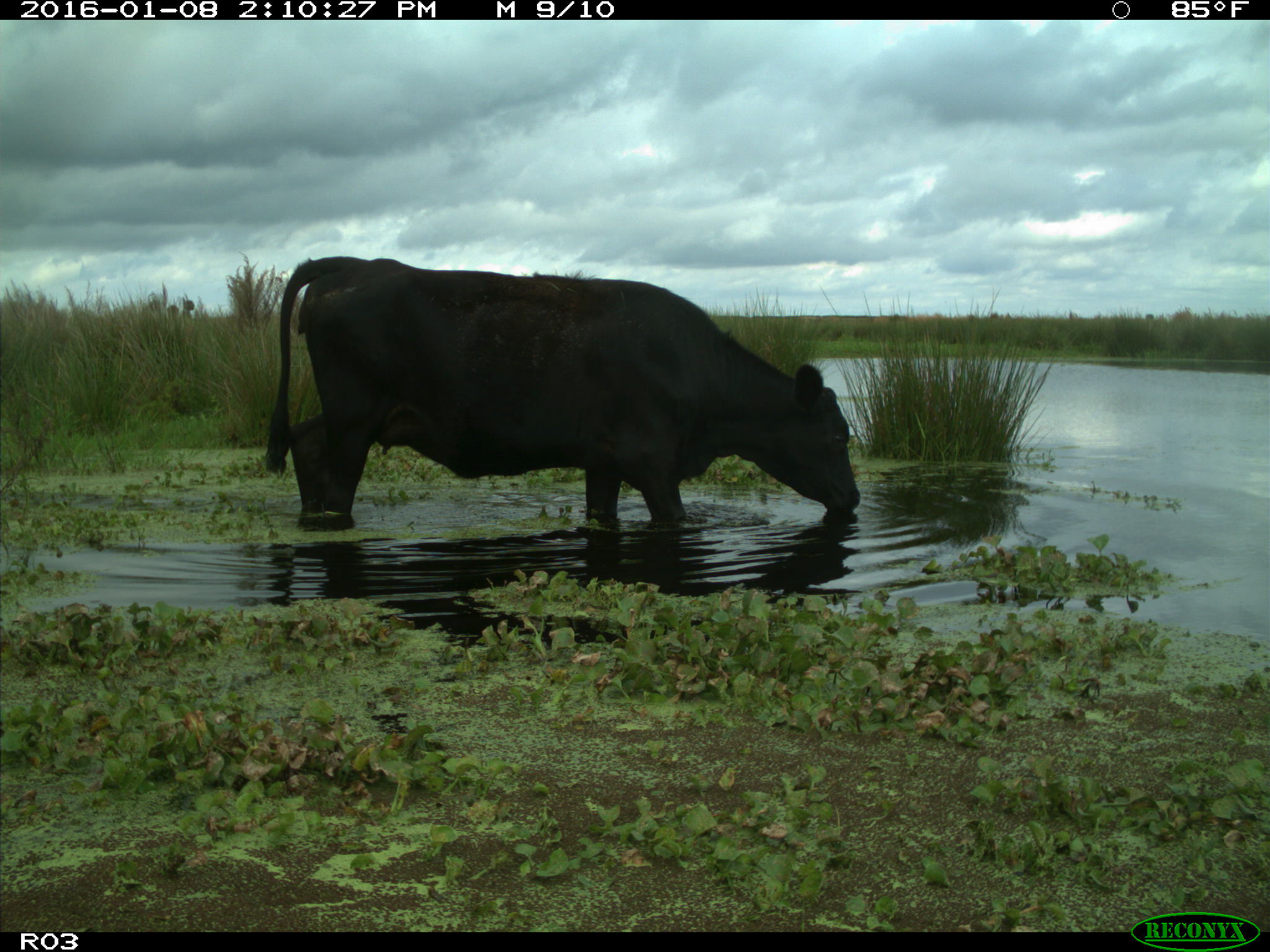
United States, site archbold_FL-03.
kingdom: Animalia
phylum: Chordata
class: Mammalia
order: Artiodactyla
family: Bovidae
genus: Bos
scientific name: Bos taurus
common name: domestic cow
Bos taurus (domestic cow).